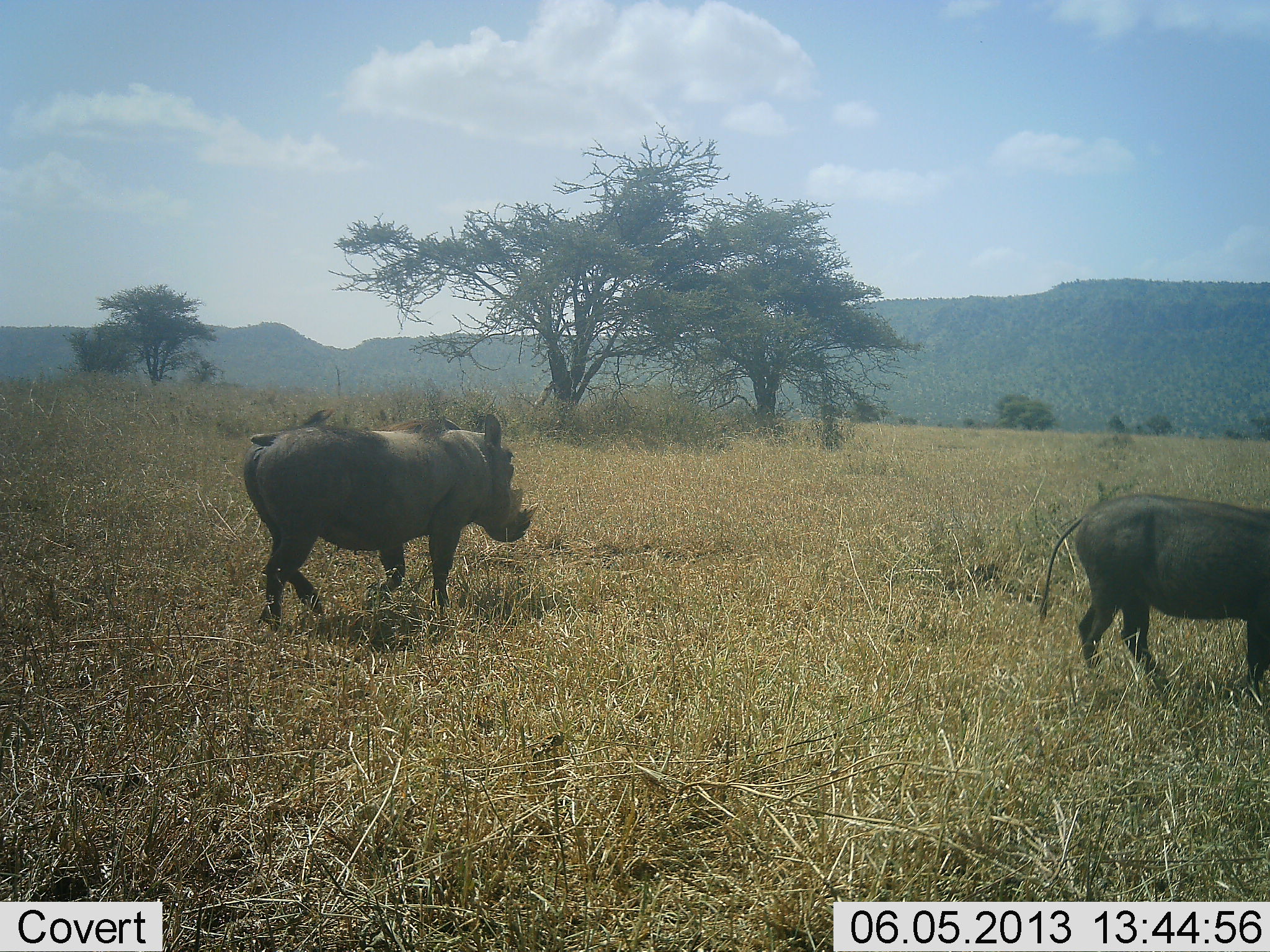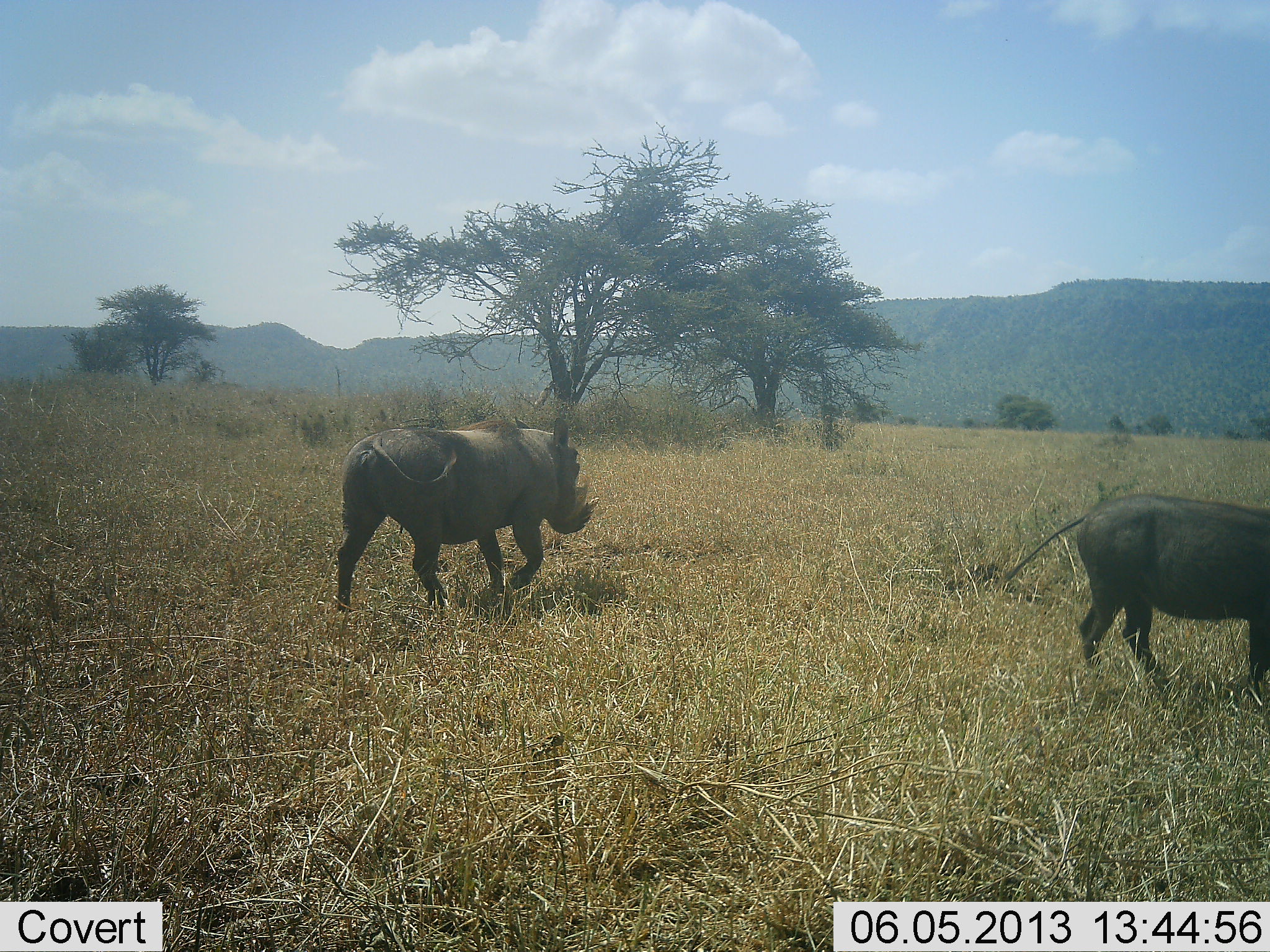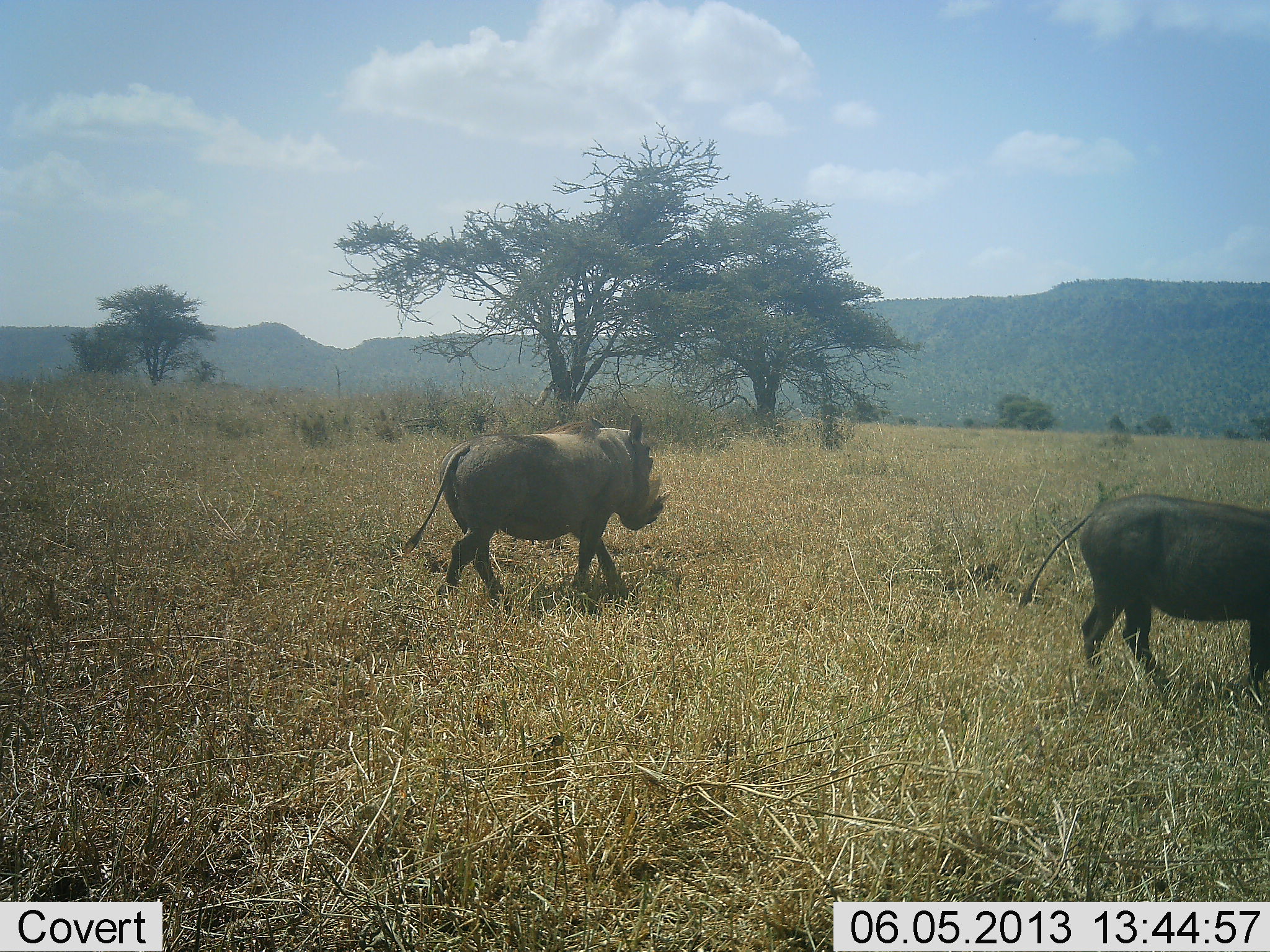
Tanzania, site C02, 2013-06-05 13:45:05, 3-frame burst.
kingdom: Animalia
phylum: Chordata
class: Mammalia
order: Artiodactyla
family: Suidae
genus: Phacochoerus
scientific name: Phacochoerus africanus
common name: warthog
Warthog (Phacochoerus africanus), count 2. Behavior (volunteer vote fractions): standing 62%, resting 0%, moving 88%, interacting 0%. Young present (vote fraction): 0%. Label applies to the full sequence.